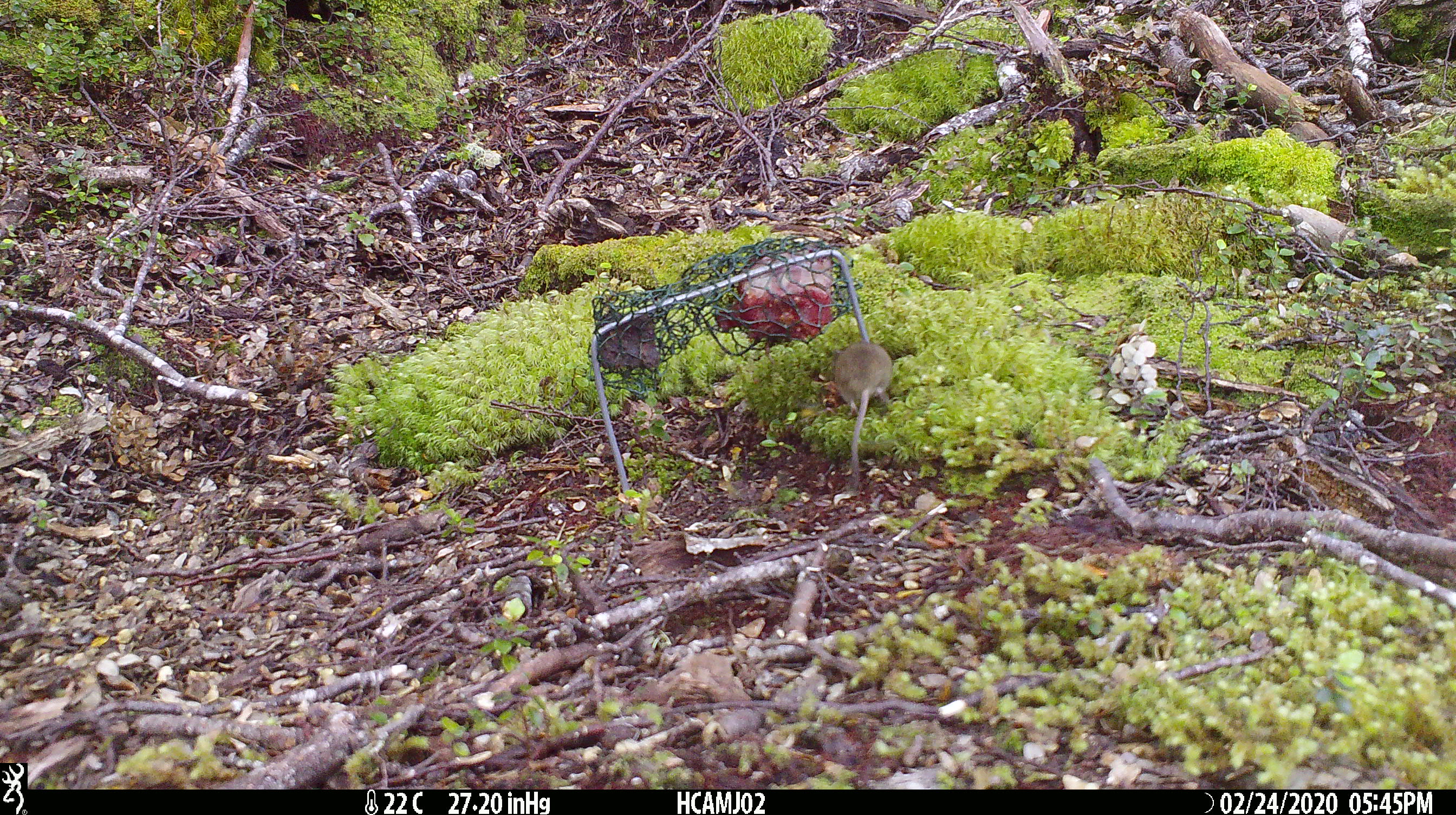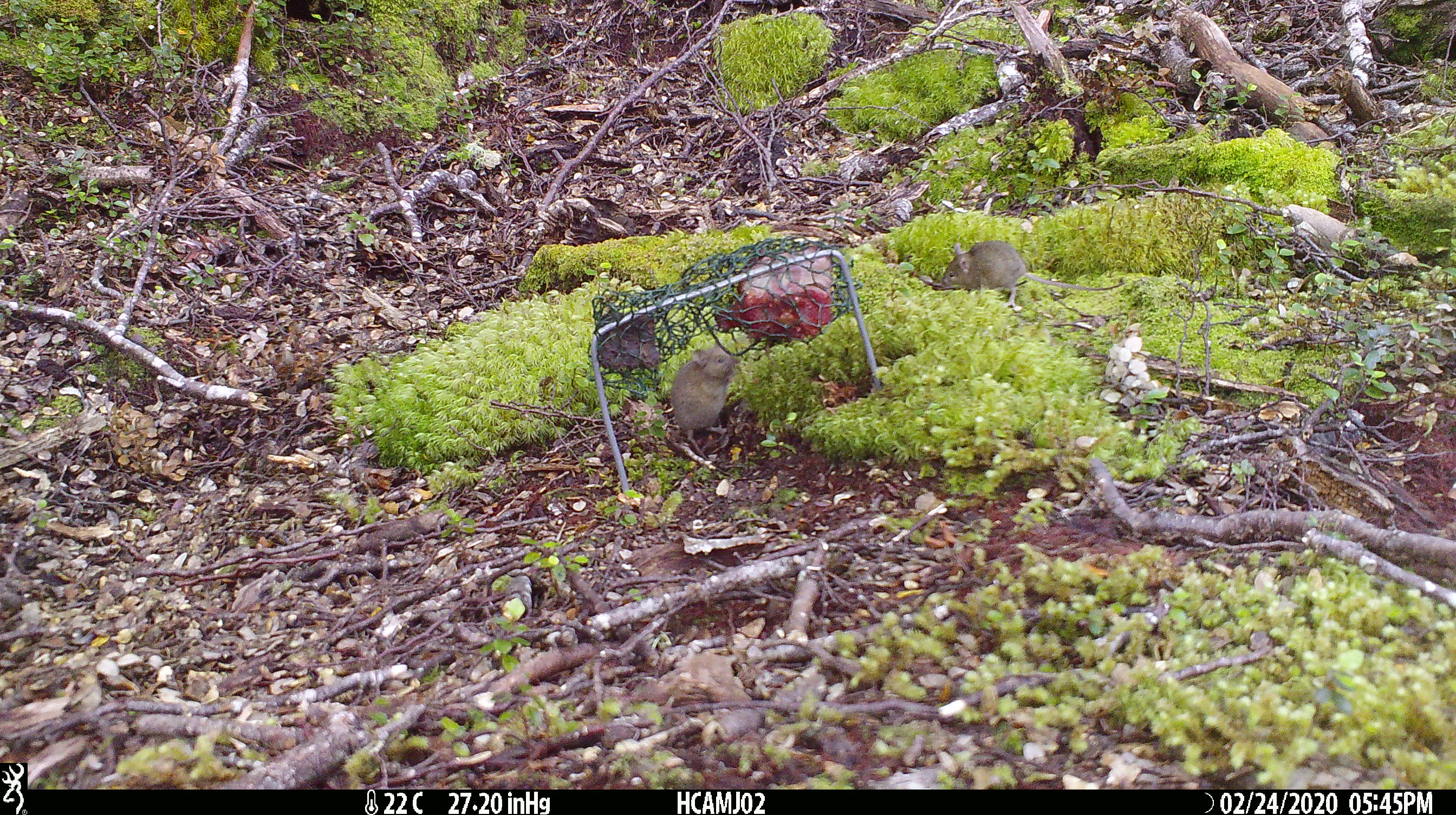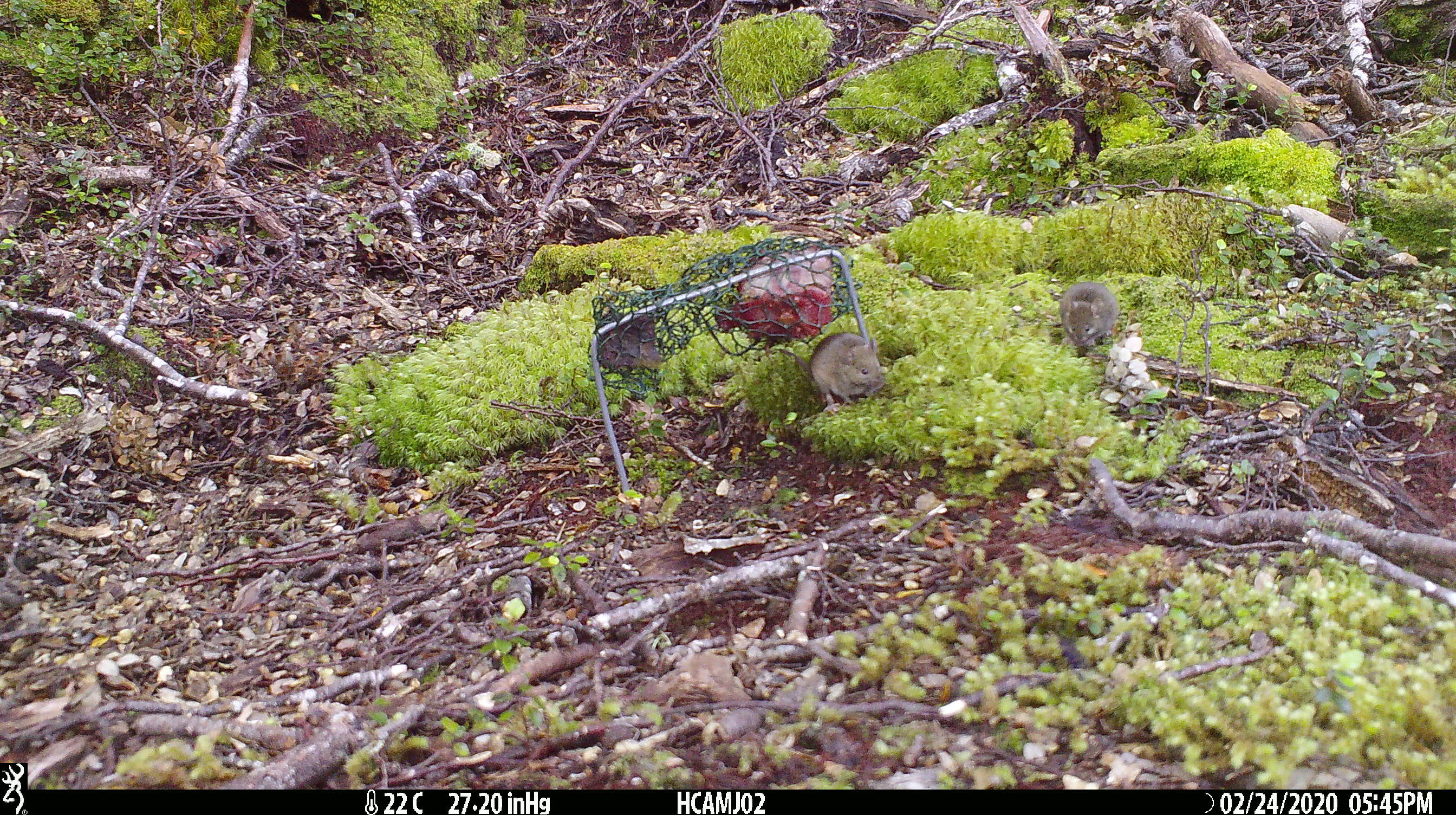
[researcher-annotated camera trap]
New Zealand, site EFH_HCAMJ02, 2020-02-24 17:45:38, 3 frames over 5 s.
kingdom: Animalia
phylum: Chordata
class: Mammalia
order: Rodentia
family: Muridae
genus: Mus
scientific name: Mus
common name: mouse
Mouse (Mus).